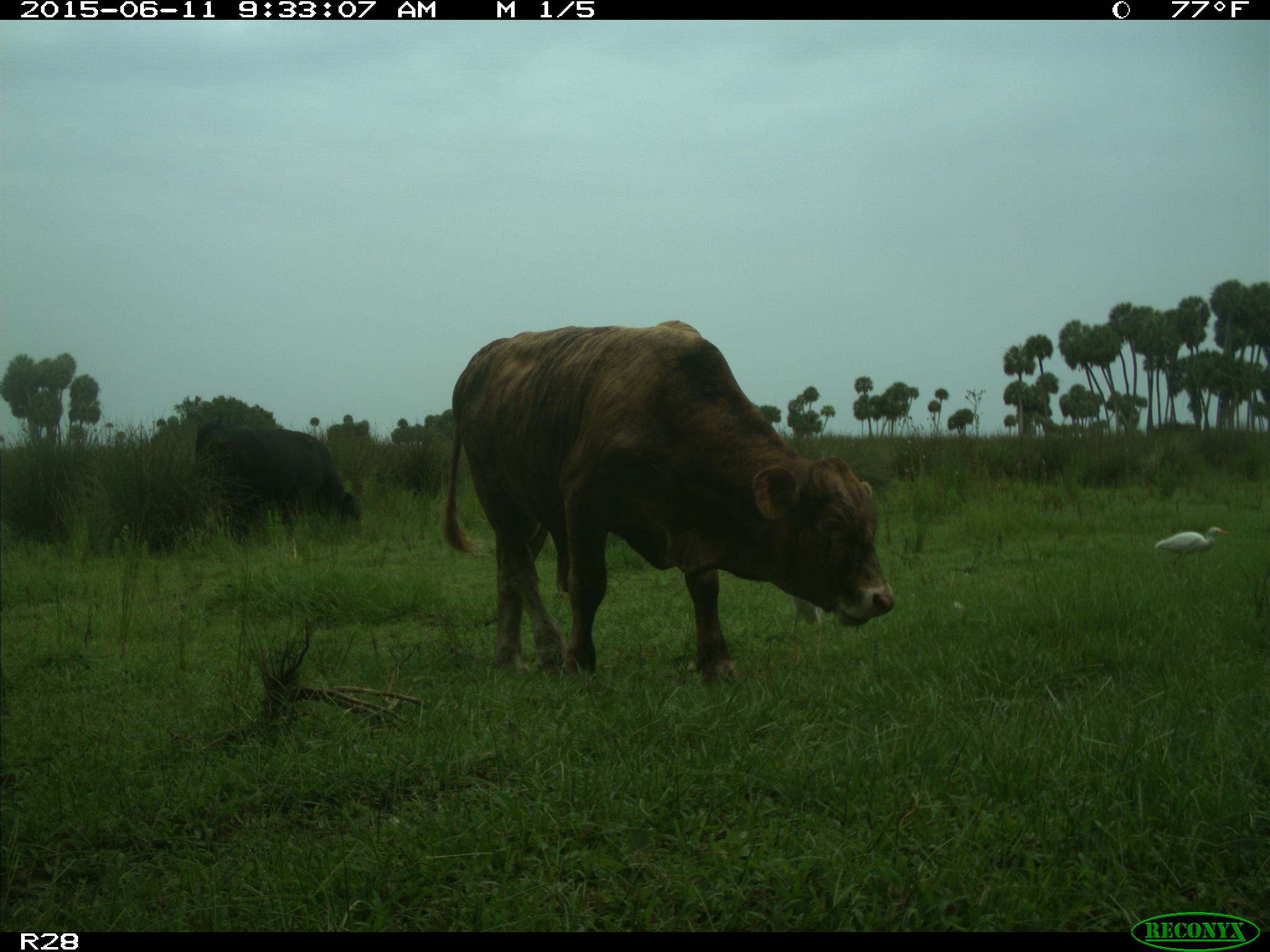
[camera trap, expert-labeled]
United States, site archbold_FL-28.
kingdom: Animalia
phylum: Chordata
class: Mammalia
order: Artiodactyla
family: Bovidae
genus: Bos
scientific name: Bos taurus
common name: domestic cow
Bos taurus (domestic cow).